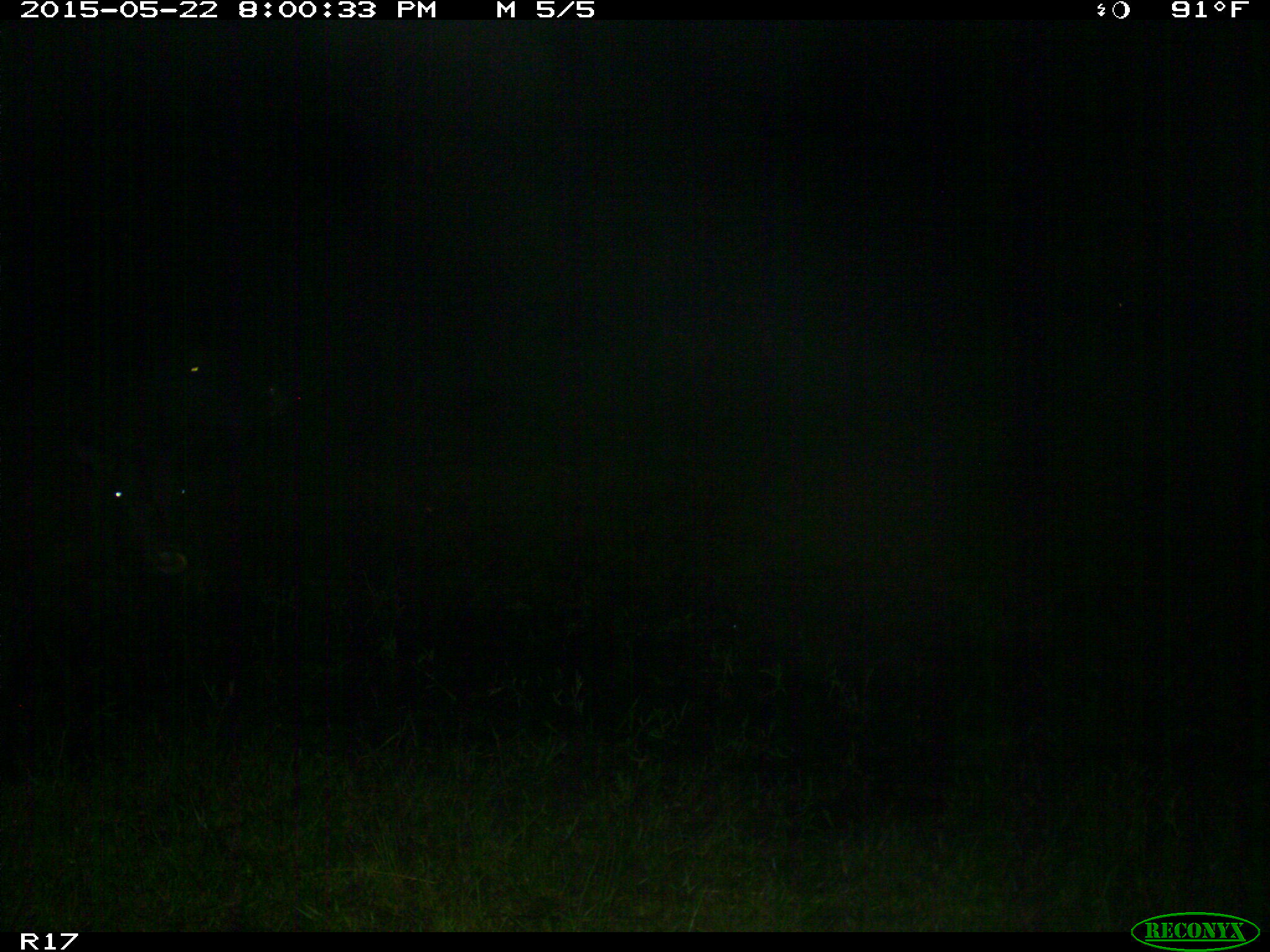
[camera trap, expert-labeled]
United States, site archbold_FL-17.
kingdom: Animalia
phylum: Chordata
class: Mammalia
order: Artiodactyla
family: Bovidae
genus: Bos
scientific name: Bos taurus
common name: domestic cow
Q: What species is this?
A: Bos taurus (domestic cow).